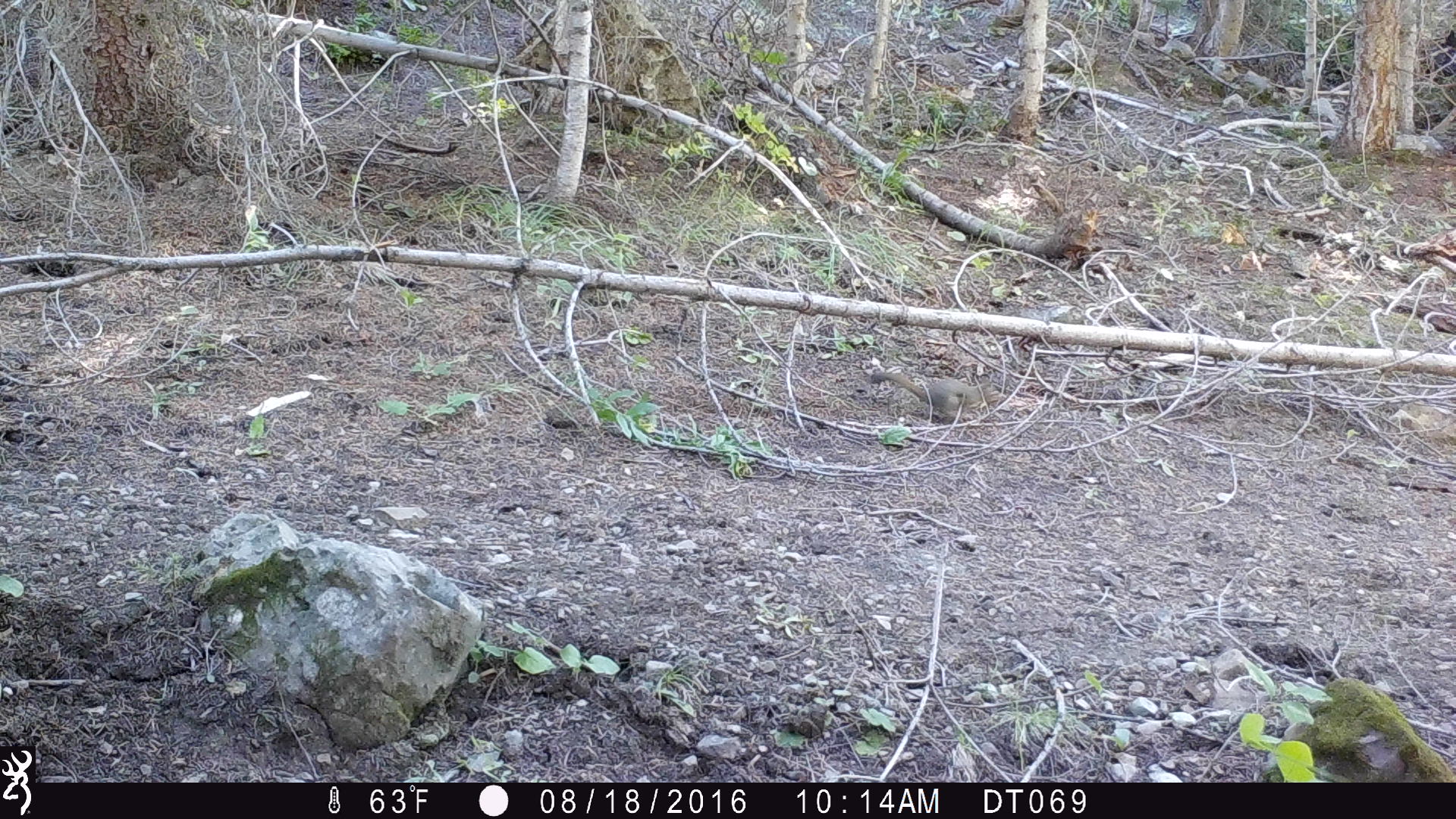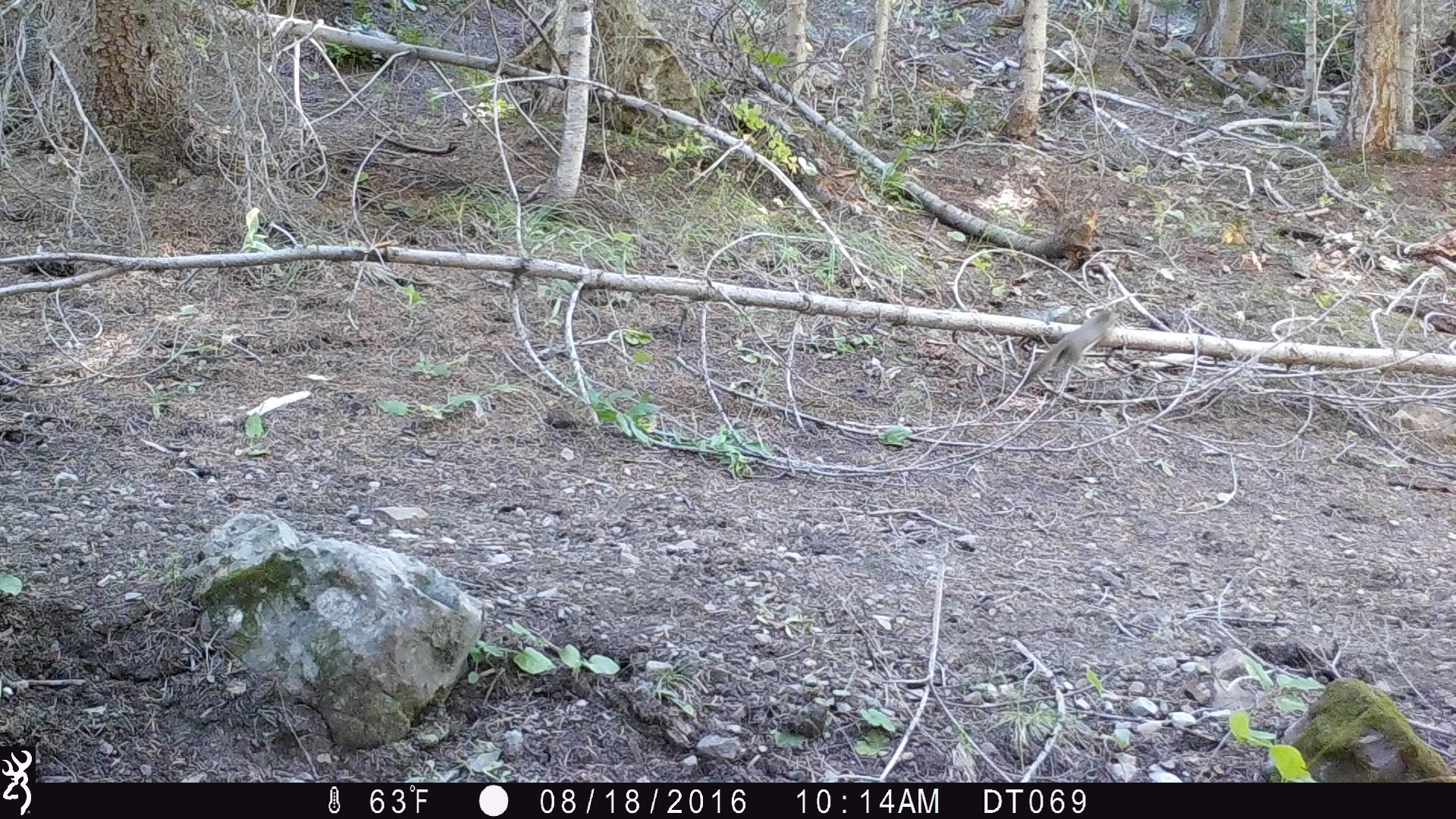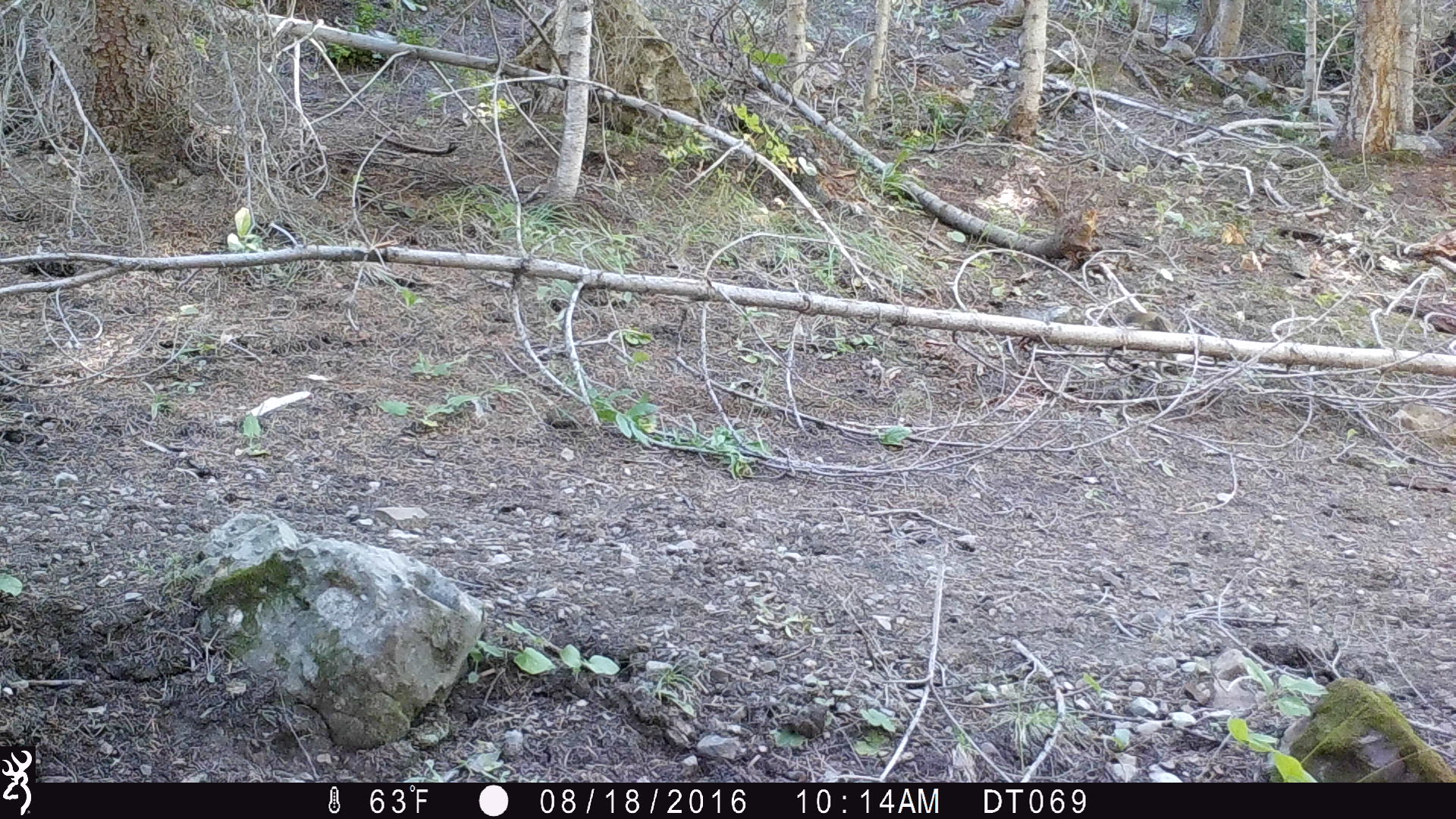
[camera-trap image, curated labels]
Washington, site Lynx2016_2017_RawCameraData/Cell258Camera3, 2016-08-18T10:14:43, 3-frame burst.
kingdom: Animalia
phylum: Chordata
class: Mammalia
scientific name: Mammalia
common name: small mammal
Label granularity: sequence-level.